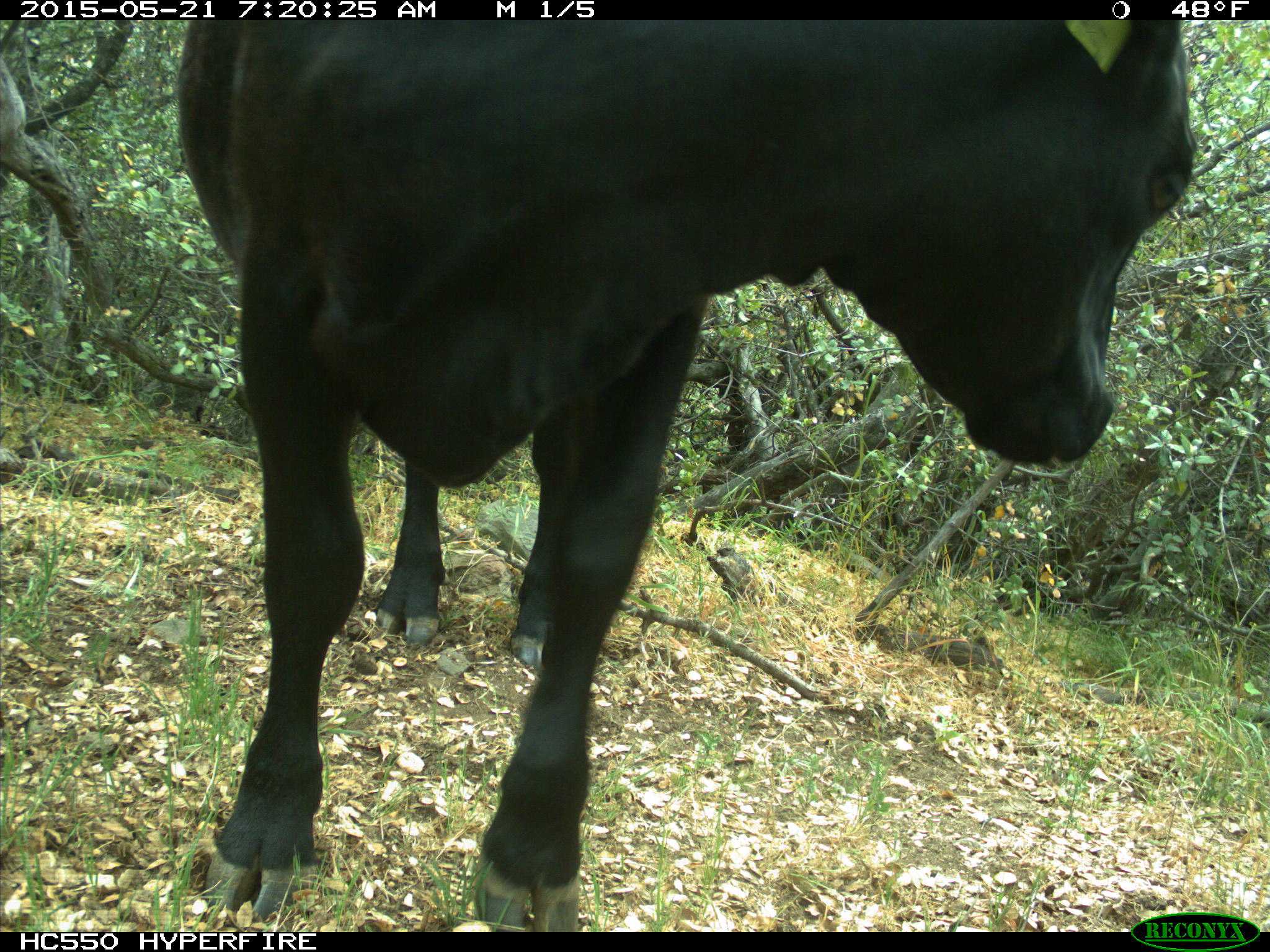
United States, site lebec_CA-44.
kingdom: Animalia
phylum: Chordata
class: Mammalia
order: Artiodactyla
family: Bovidae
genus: Bos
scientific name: Bos taurus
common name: domestic cow